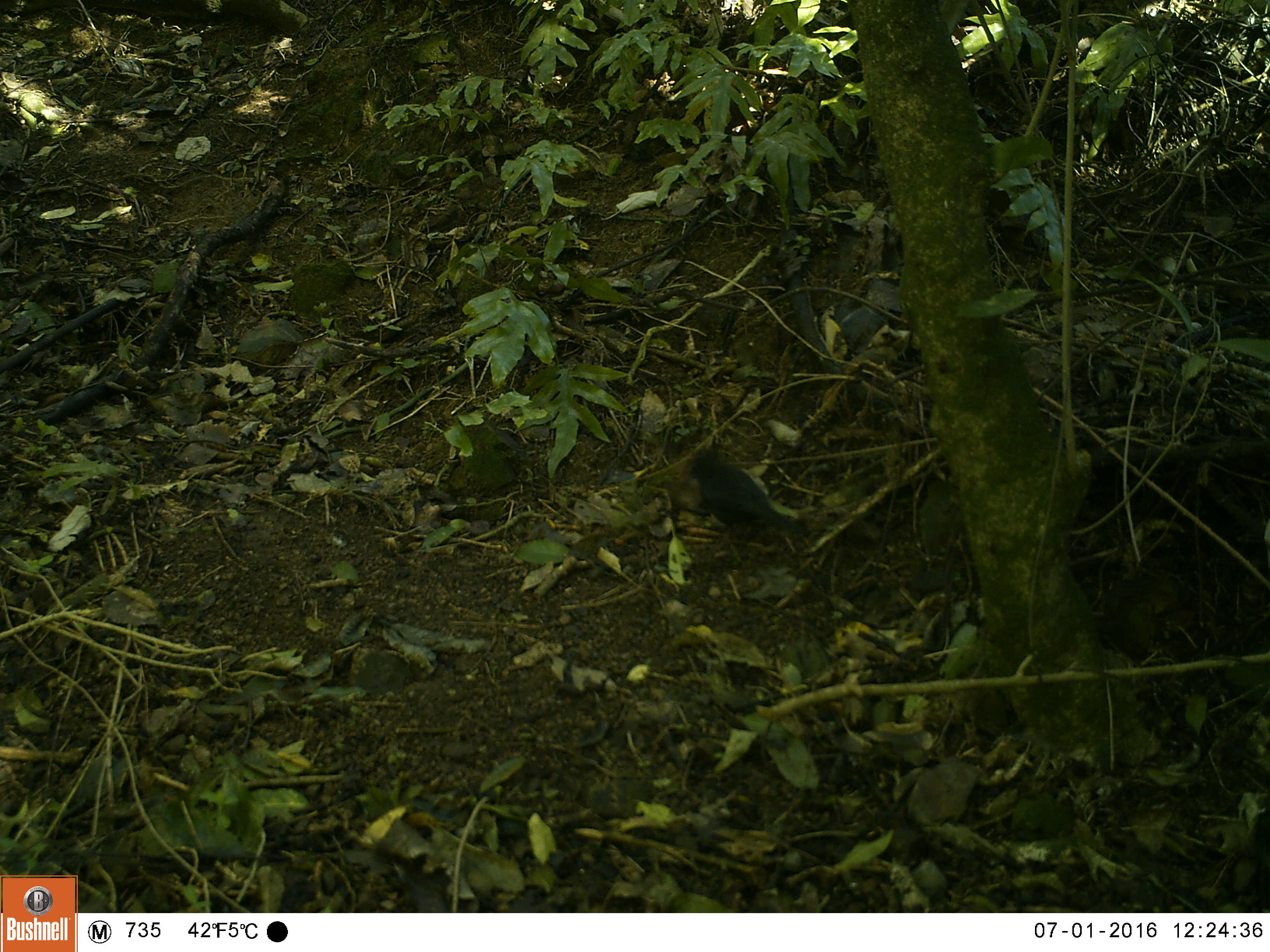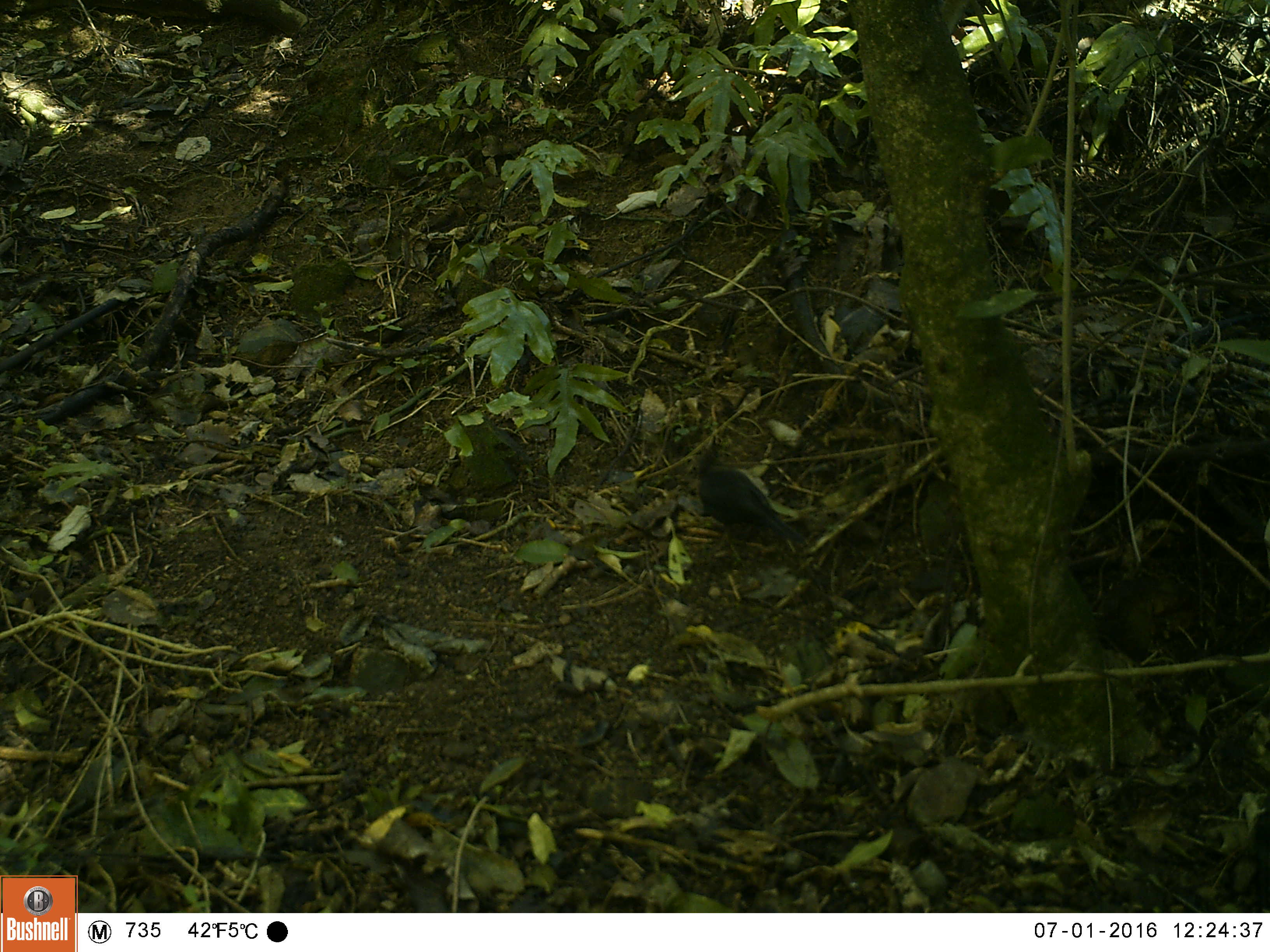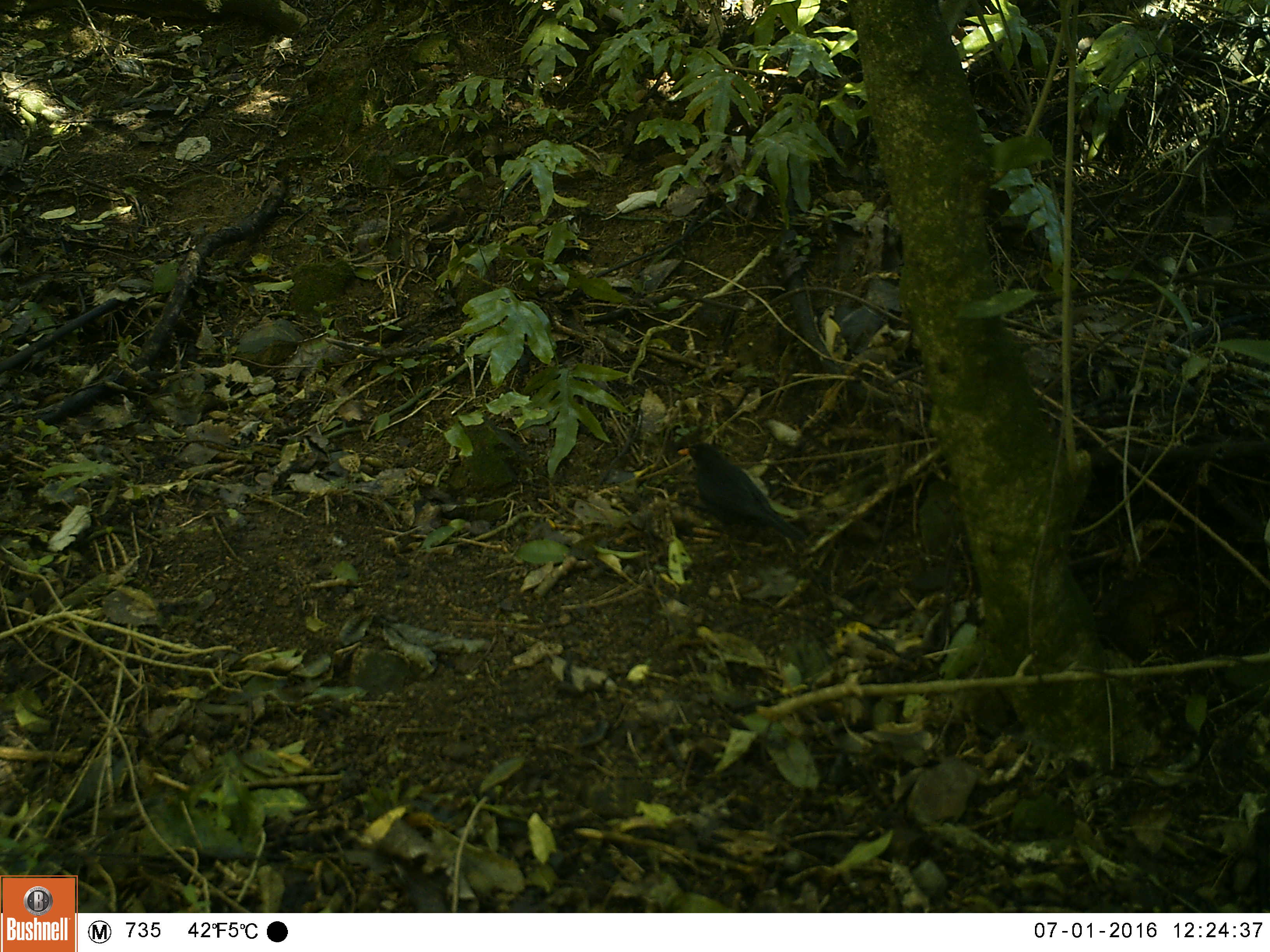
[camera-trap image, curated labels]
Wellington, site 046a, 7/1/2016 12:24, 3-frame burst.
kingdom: Animalia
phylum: Chordata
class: Aves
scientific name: Aves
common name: bird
Bird (Aves).